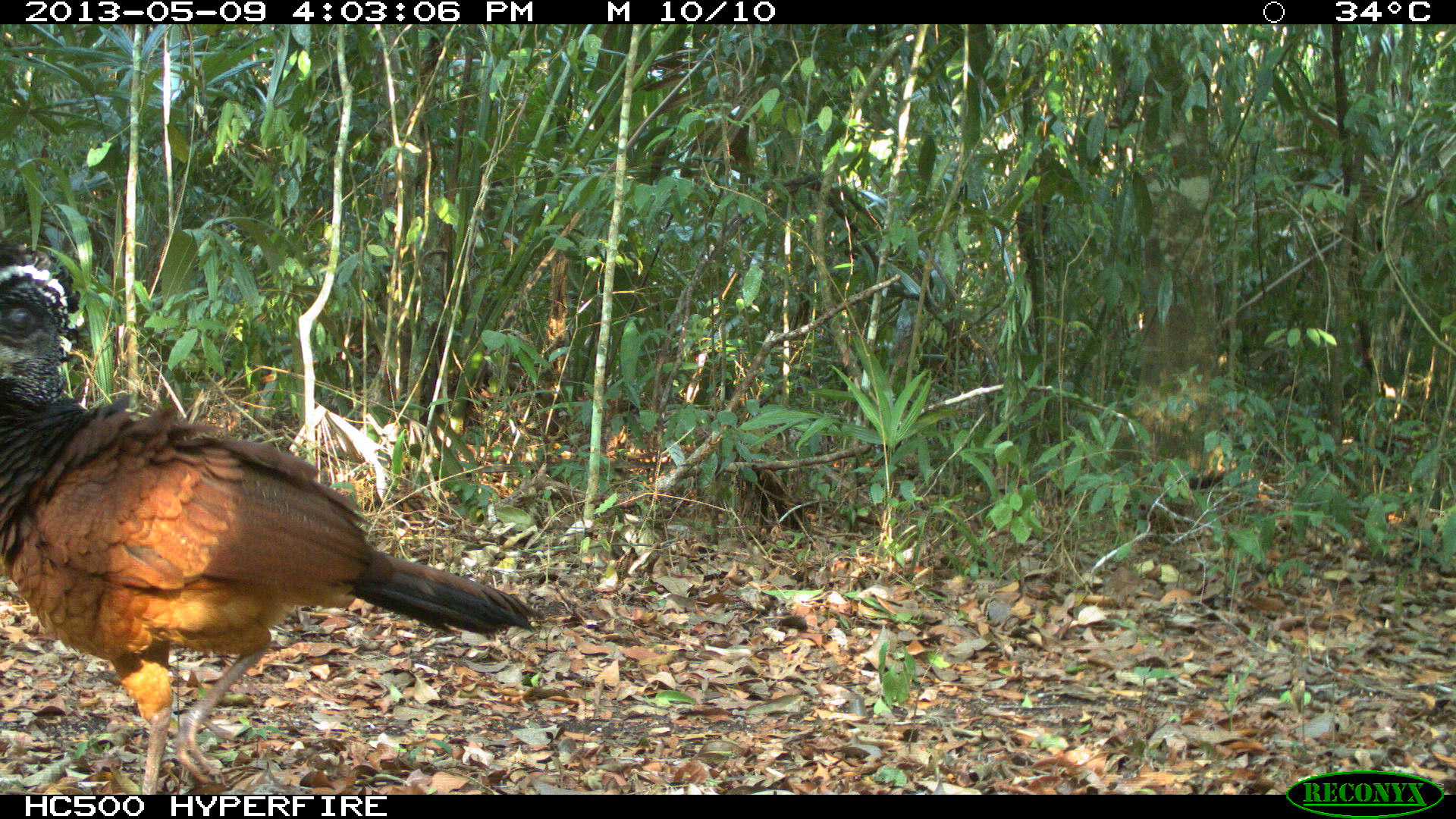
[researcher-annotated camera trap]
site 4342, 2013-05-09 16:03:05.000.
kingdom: Animalia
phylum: Chordata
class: Aves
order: Galliformes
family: Cracidae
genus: Crax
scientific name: Crax rubra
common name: great curassow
Crax rubra (great curassow), count 1, sex female.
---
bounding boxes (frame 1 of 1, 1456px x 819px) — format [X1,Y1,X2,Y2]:
crax rubra: [0,238,549,794]